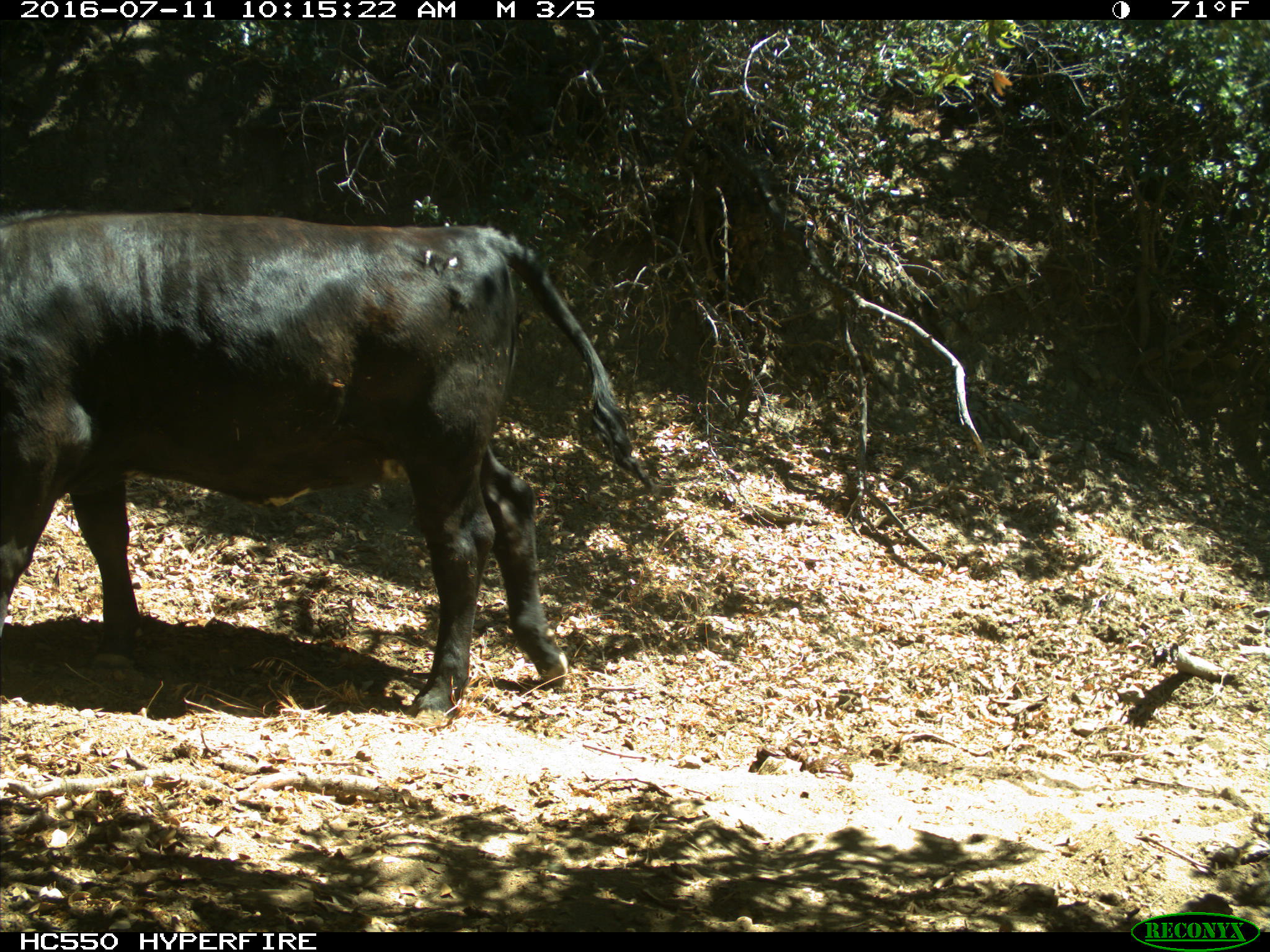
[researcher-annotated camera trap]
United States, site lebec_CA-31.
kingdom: Animalia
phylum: Chordata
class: Mammalia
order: Artiodactyla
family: Bovidae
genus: Bos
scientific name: Bos taurus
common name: domestic cow